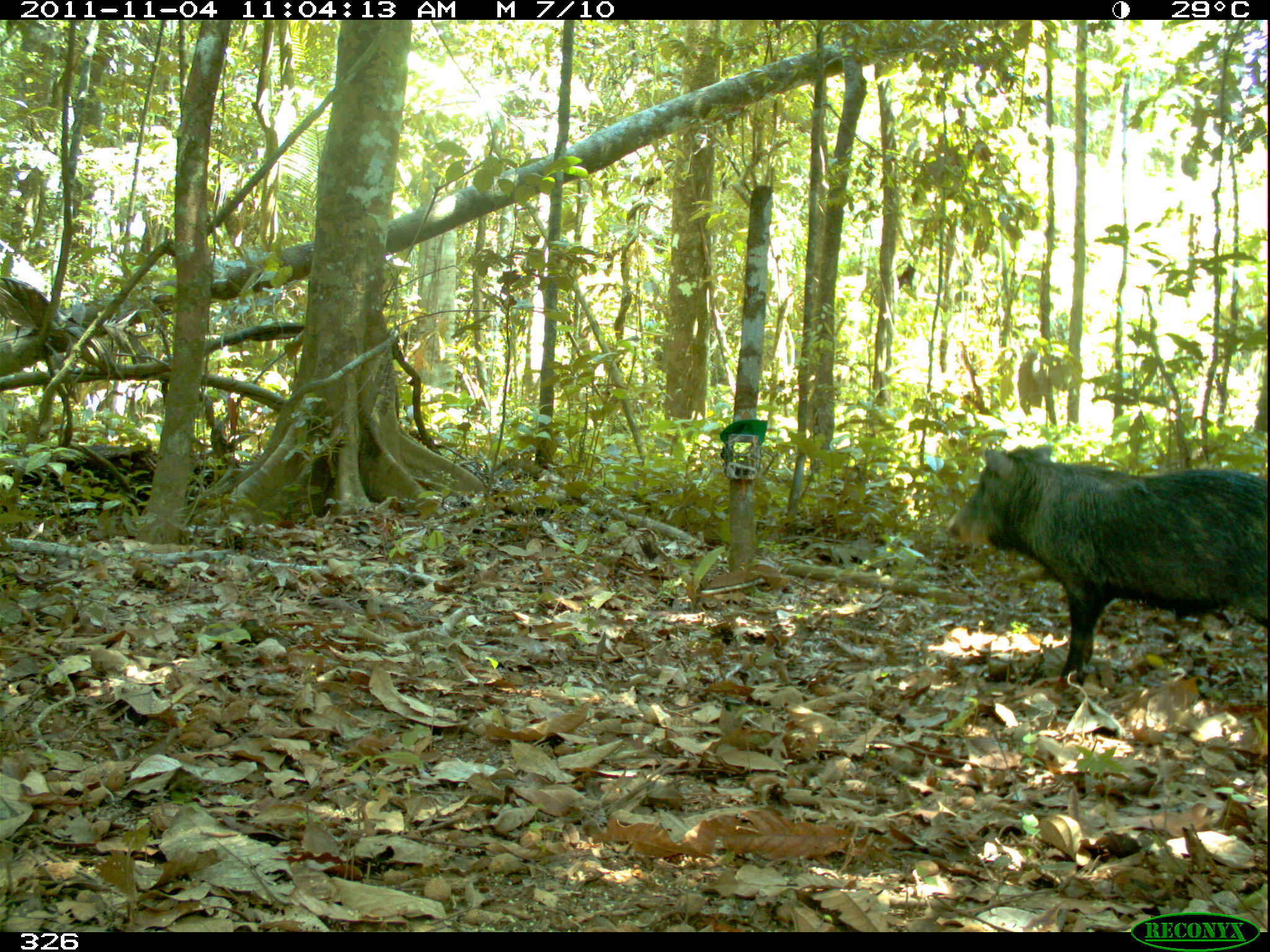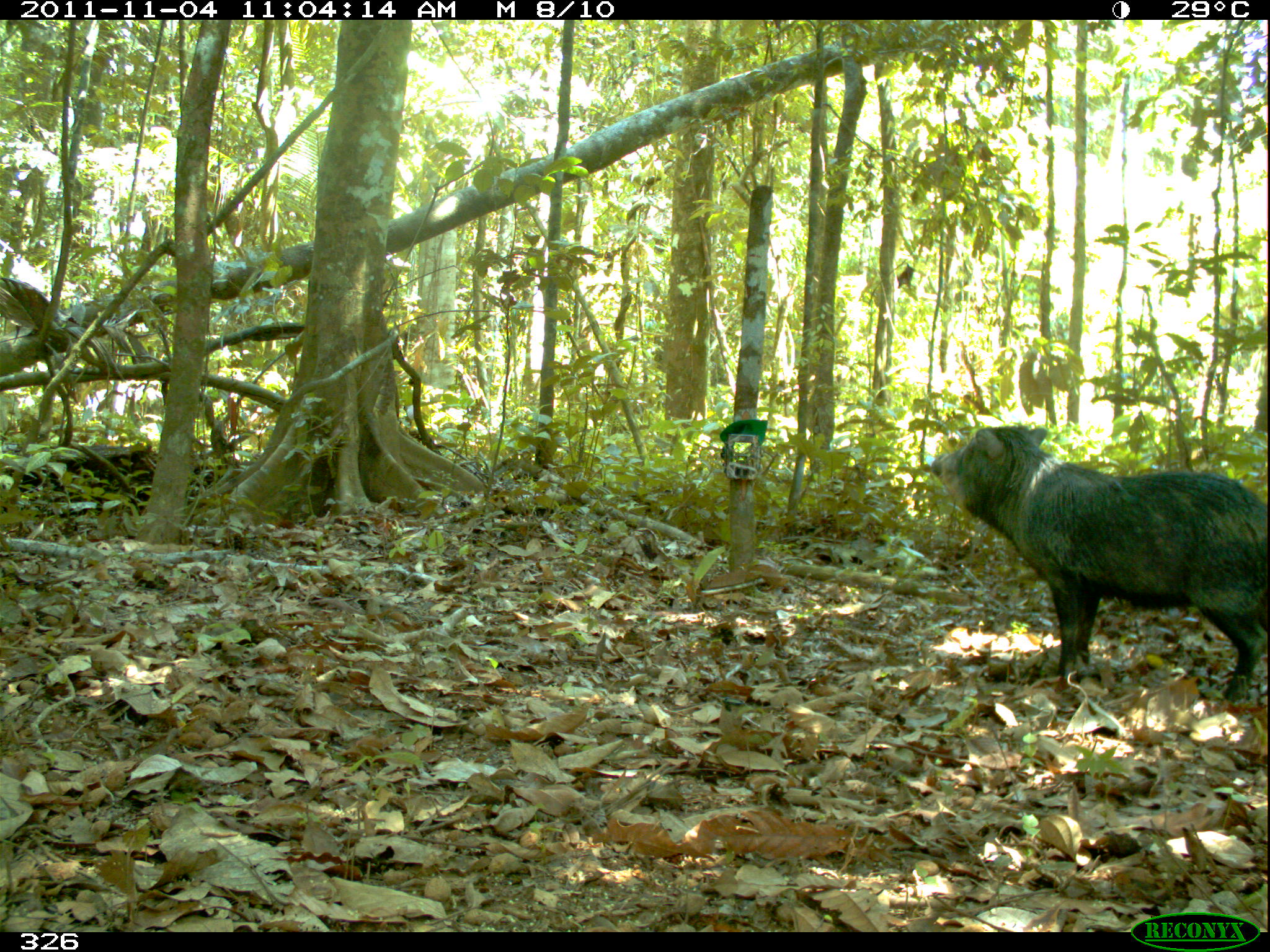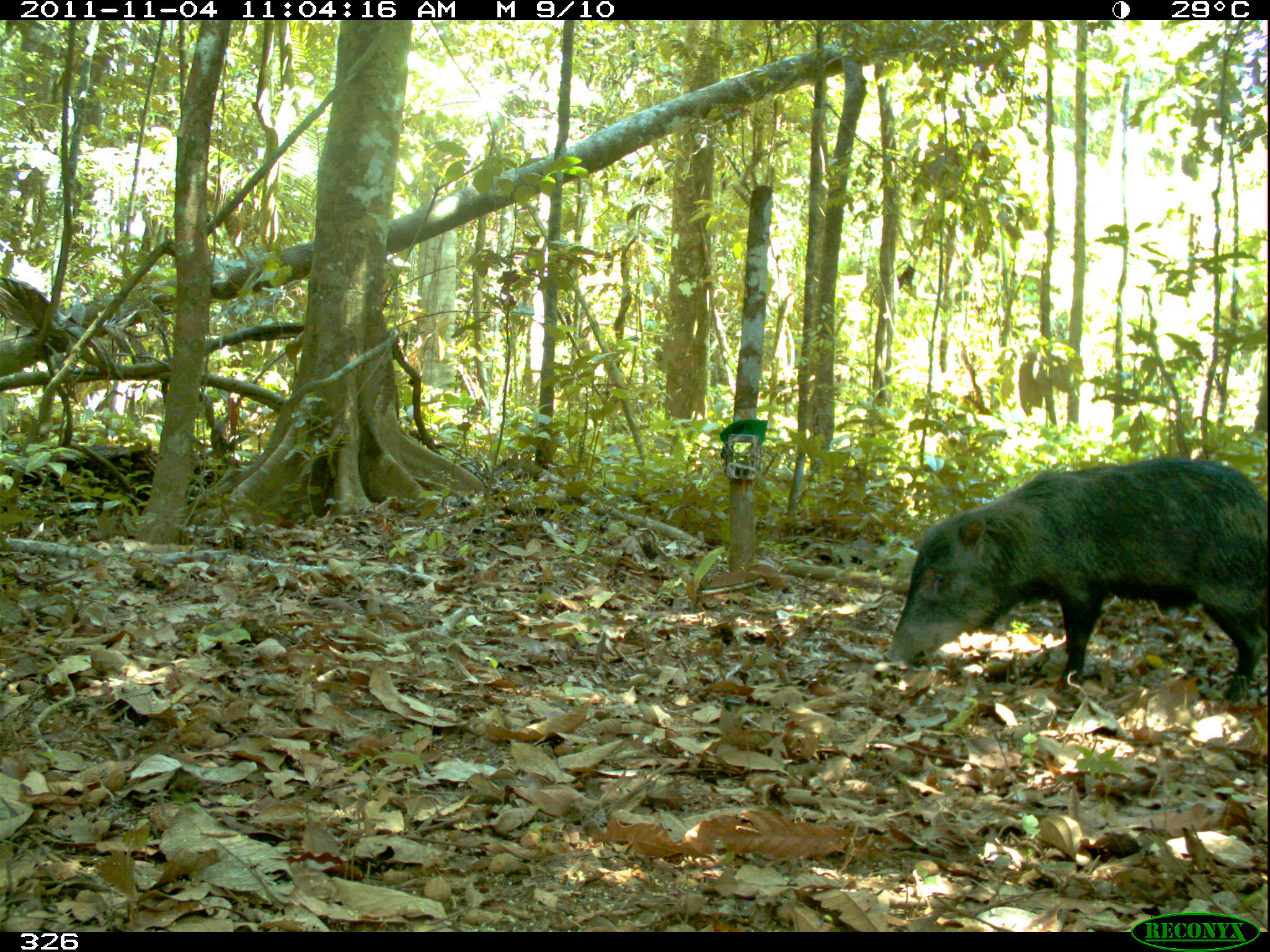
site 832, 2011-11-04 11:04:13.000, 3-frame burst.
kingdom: Animalia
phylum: Chordata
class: Mammalia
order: Artiodactyla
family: Tayassuidae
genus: Tayassu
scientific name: Tayassu pecari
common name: white-lipped peccary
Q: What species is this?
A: Tayassu pecari (white-lipped peccary).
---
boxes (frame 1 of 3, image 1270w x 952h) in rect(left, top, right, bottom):
tayassu pecari: rect(947, 442, 1266, 699)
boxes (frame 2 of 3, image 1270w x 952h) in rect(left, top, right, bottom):
tayassu pecari: rect(927, 422, 1267, 702)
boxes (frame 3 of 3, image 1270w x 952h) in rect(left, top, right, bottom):
tayassu pecari: rect(882, 454, 1269, 704)